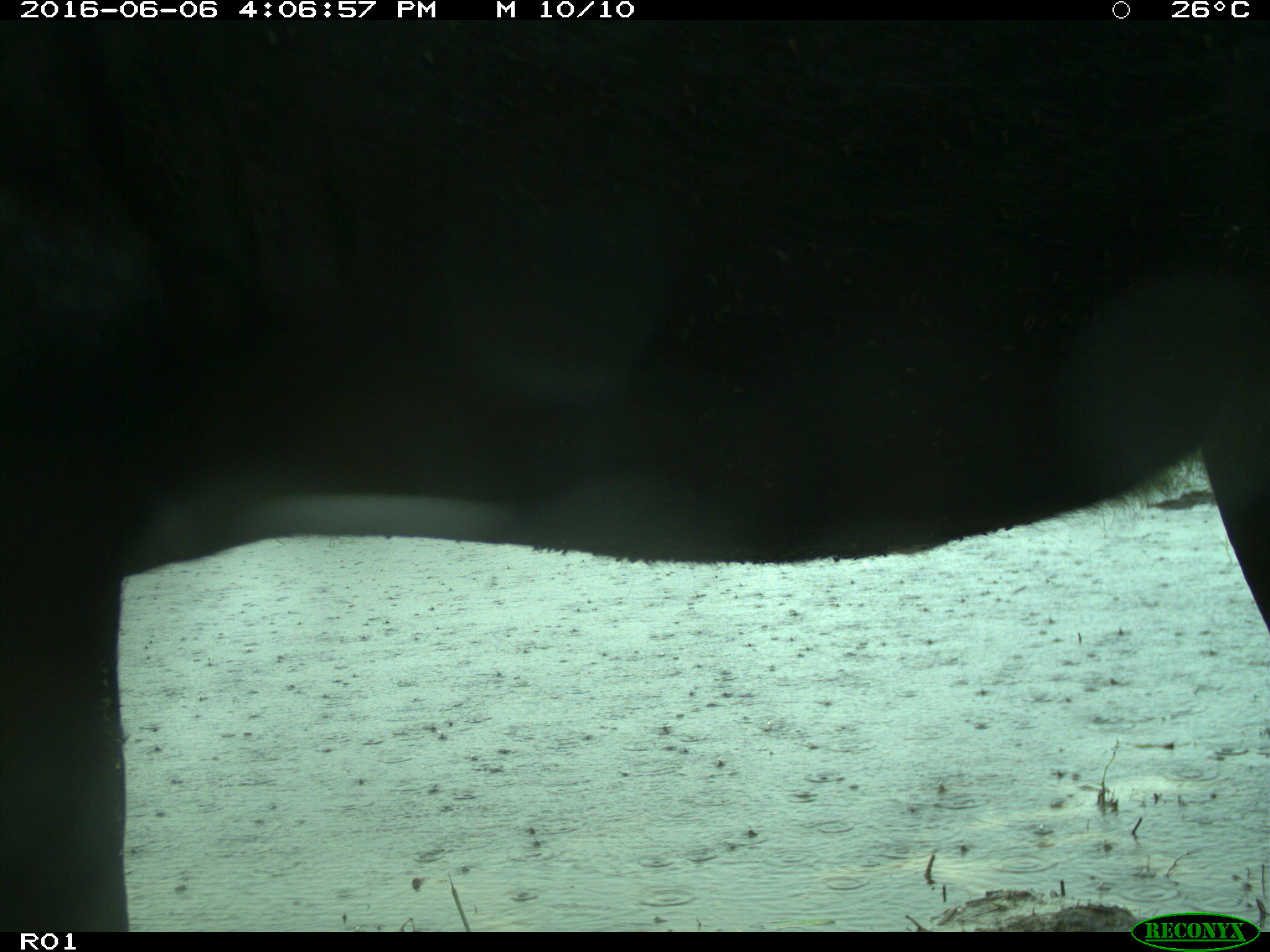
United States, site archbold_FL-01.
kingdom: Animalia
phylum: Chordata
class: Mammalia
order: Artiodactyla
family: Bovidae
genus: Bos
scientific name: Bos taurus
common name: domestic cow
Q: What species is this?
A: Bos taurus (domestic cow).